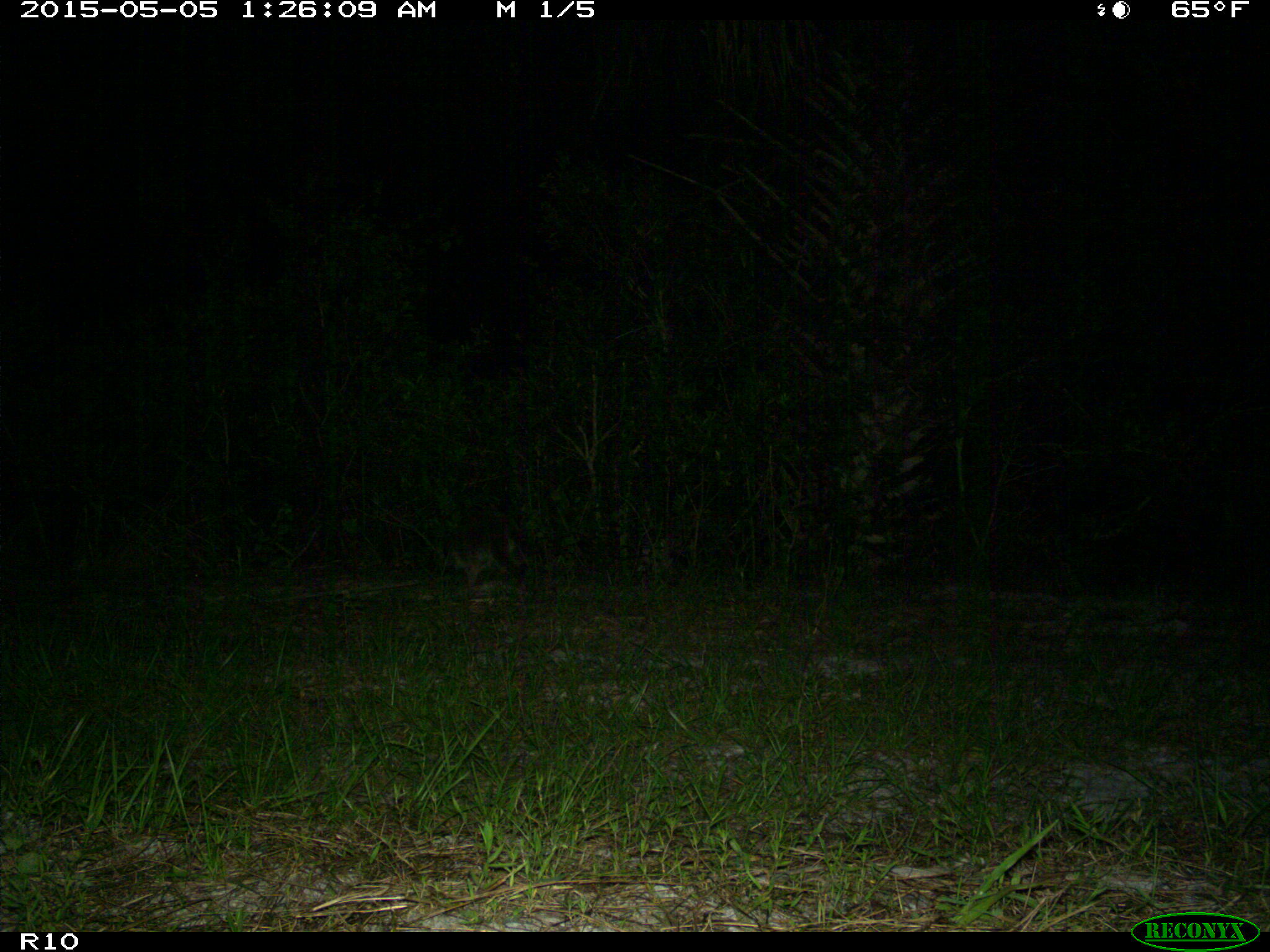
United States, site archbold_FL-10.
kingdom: Animalia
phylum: Chordata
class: Mammalia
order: Carnivora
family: Procyonidae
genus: Procyon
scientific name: Procyon lotor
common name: common raccoon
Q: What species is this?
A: Procyon lotor (common raccoon).